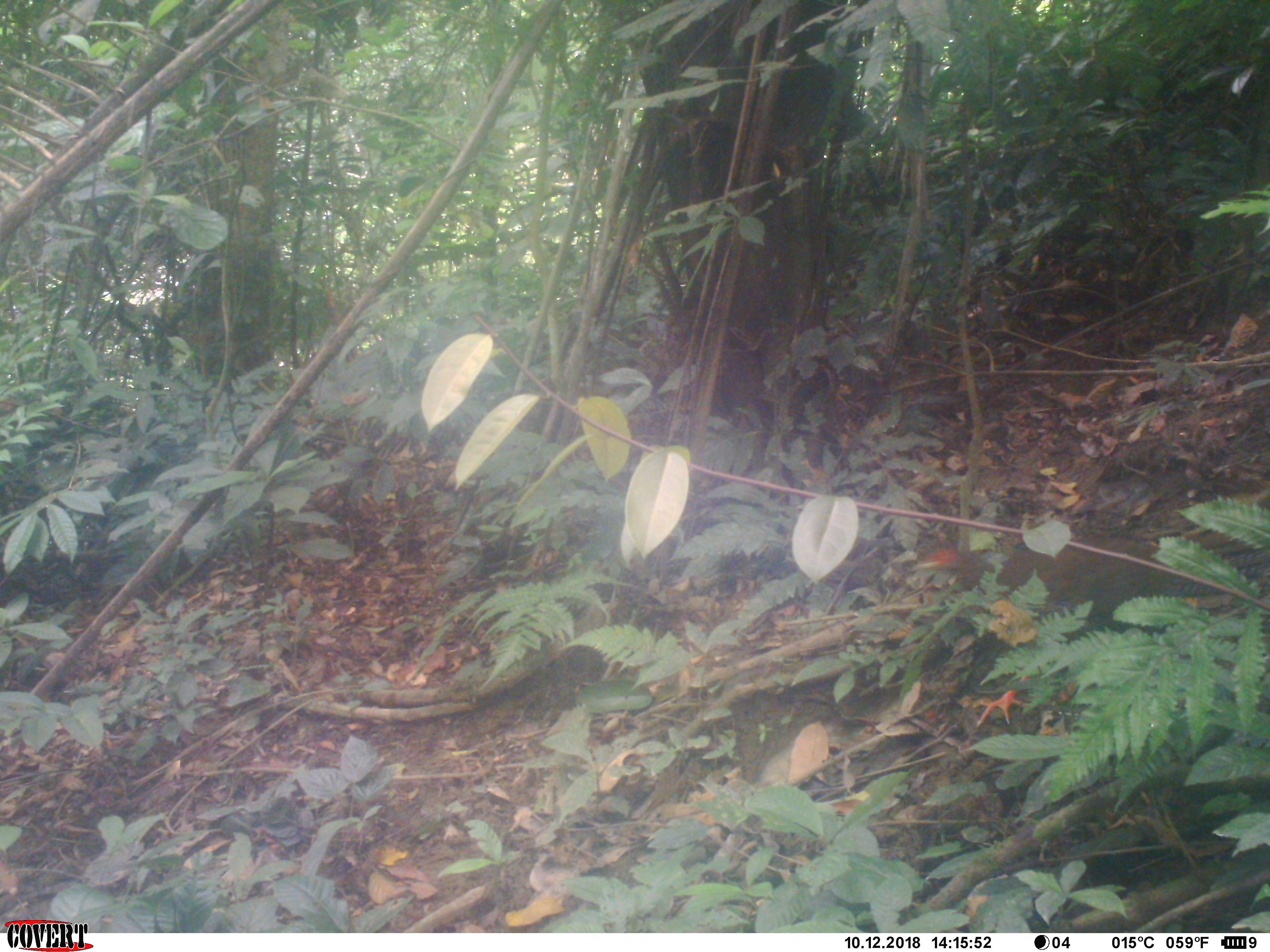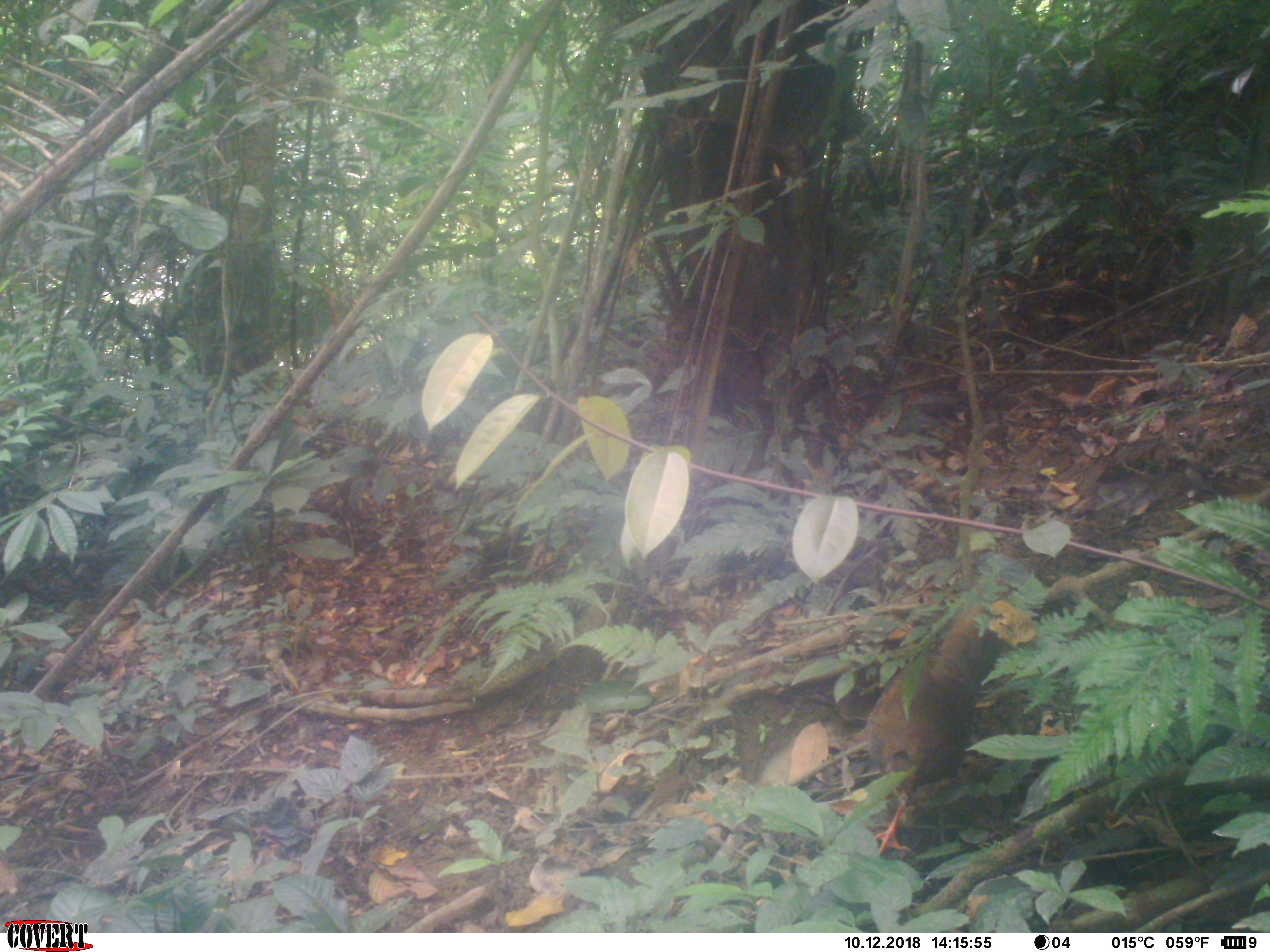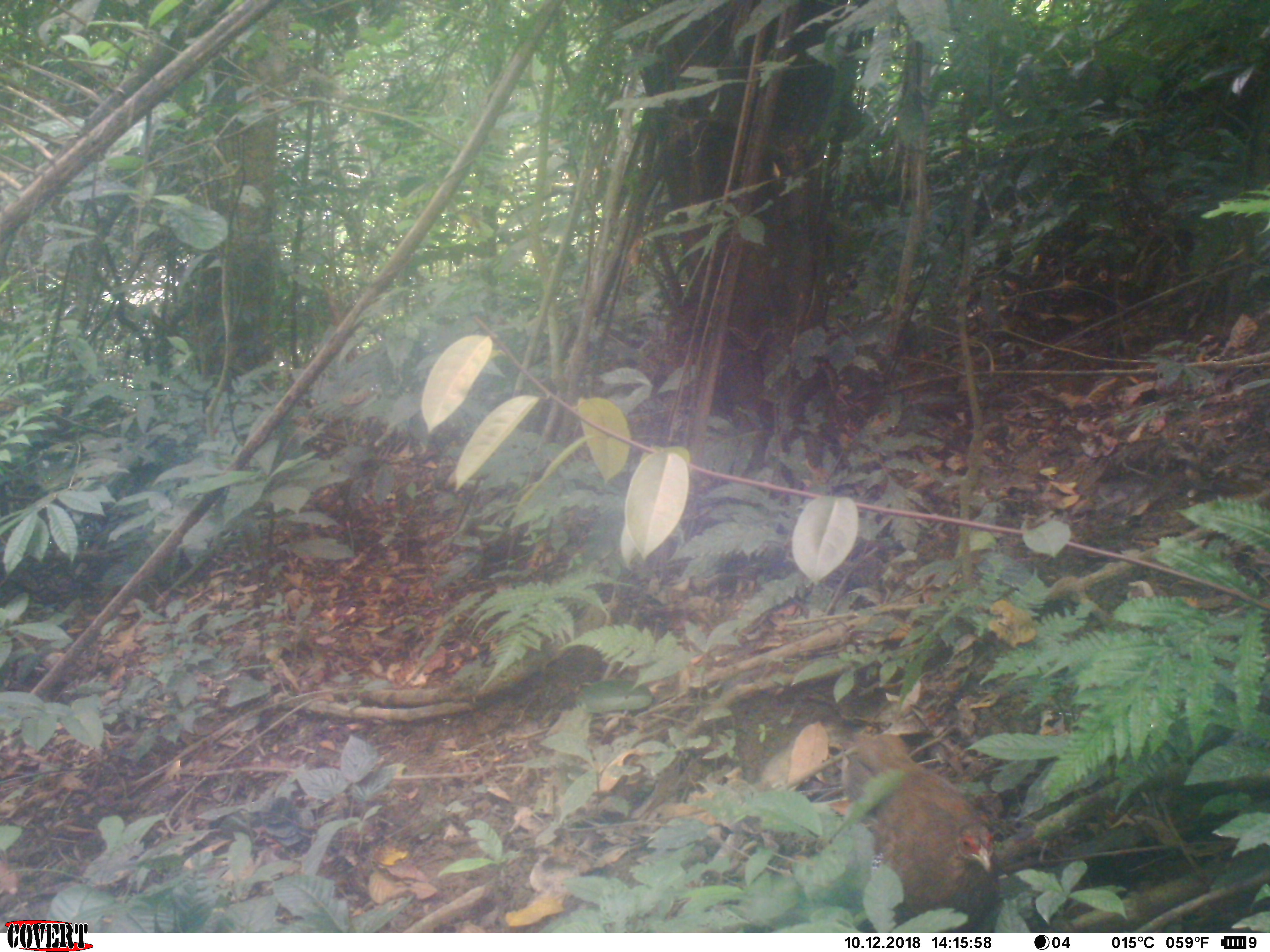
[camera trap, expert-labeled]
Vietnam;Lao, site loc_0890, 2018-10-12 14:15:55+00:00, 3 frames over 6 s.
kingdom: Animalia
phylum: Chordata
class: Aves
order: Galliformes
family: Phasianidae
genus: Lophura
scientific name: Lophura nycthemera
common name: silver pheasant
Silver pheasant (Lophura nycthemera). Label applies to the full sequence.